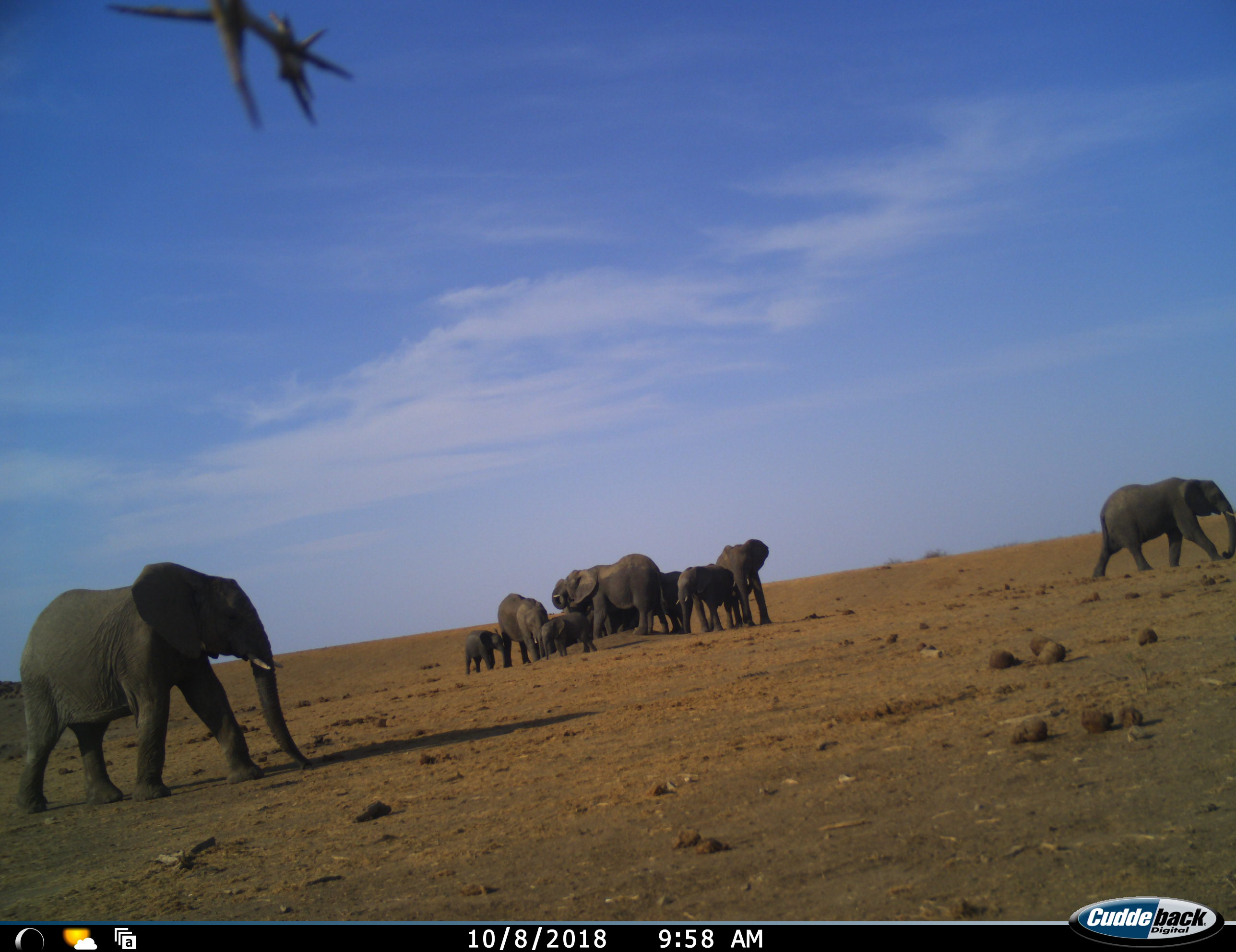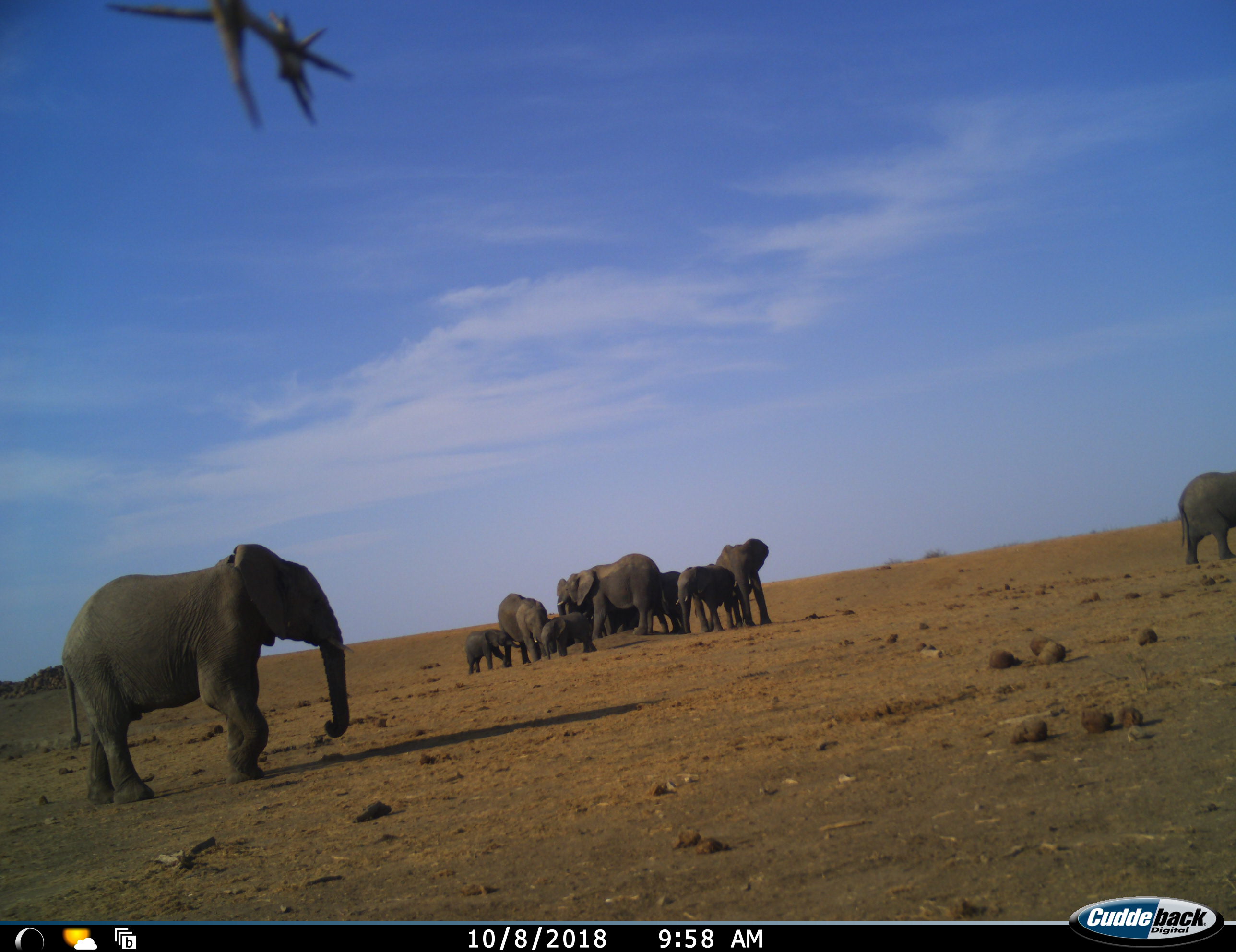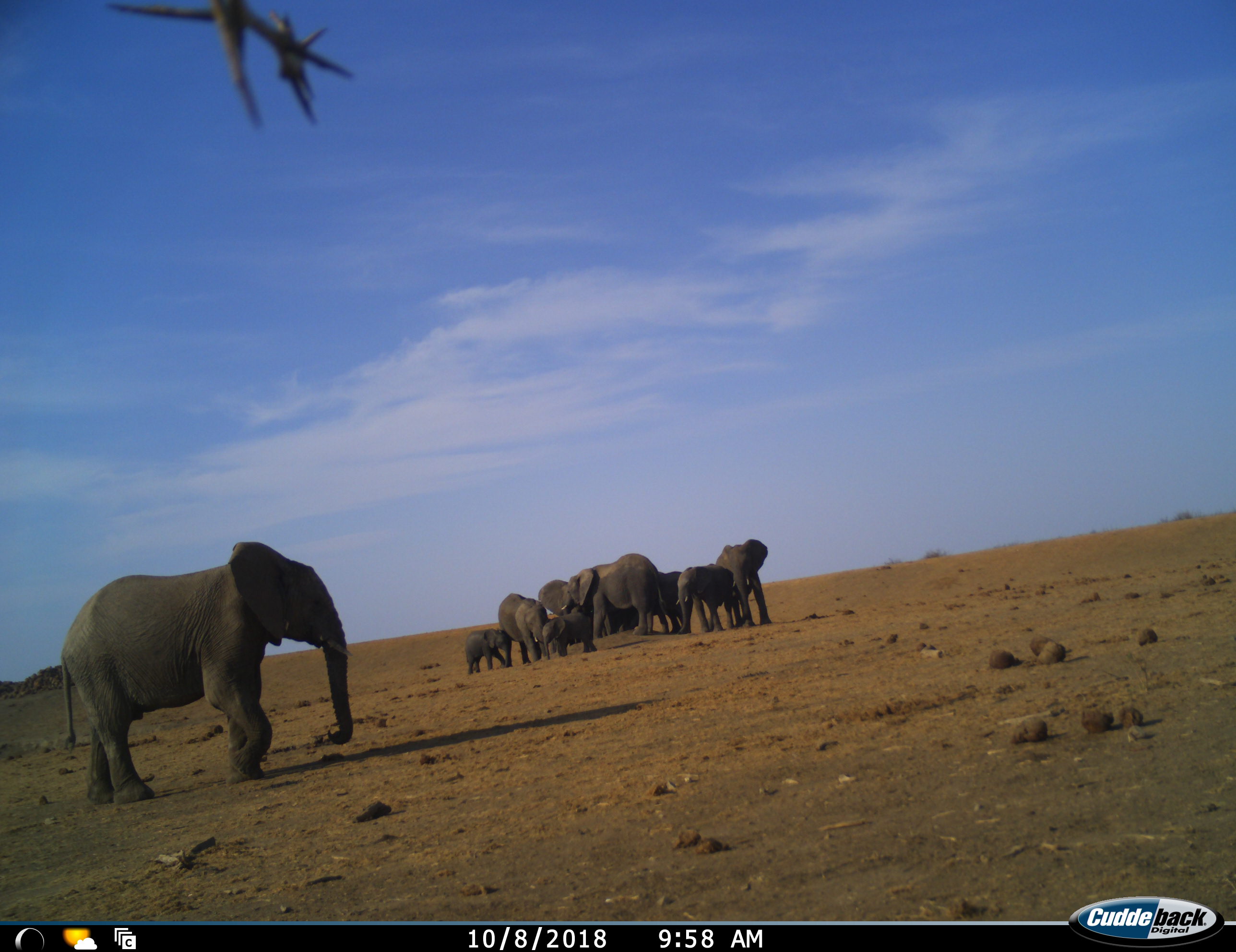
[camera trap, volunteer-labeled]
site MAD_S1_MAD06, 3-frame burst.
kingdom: Animalia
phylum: Chordata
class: Mammalia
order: Proboscidea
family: Elephantidae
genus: Loxodonta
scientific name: Loxodonta africana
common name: african bush elephant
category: elephant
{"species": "elephant (african bush elephant) (Loxodonta africana)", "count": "11-50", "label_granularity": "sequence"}